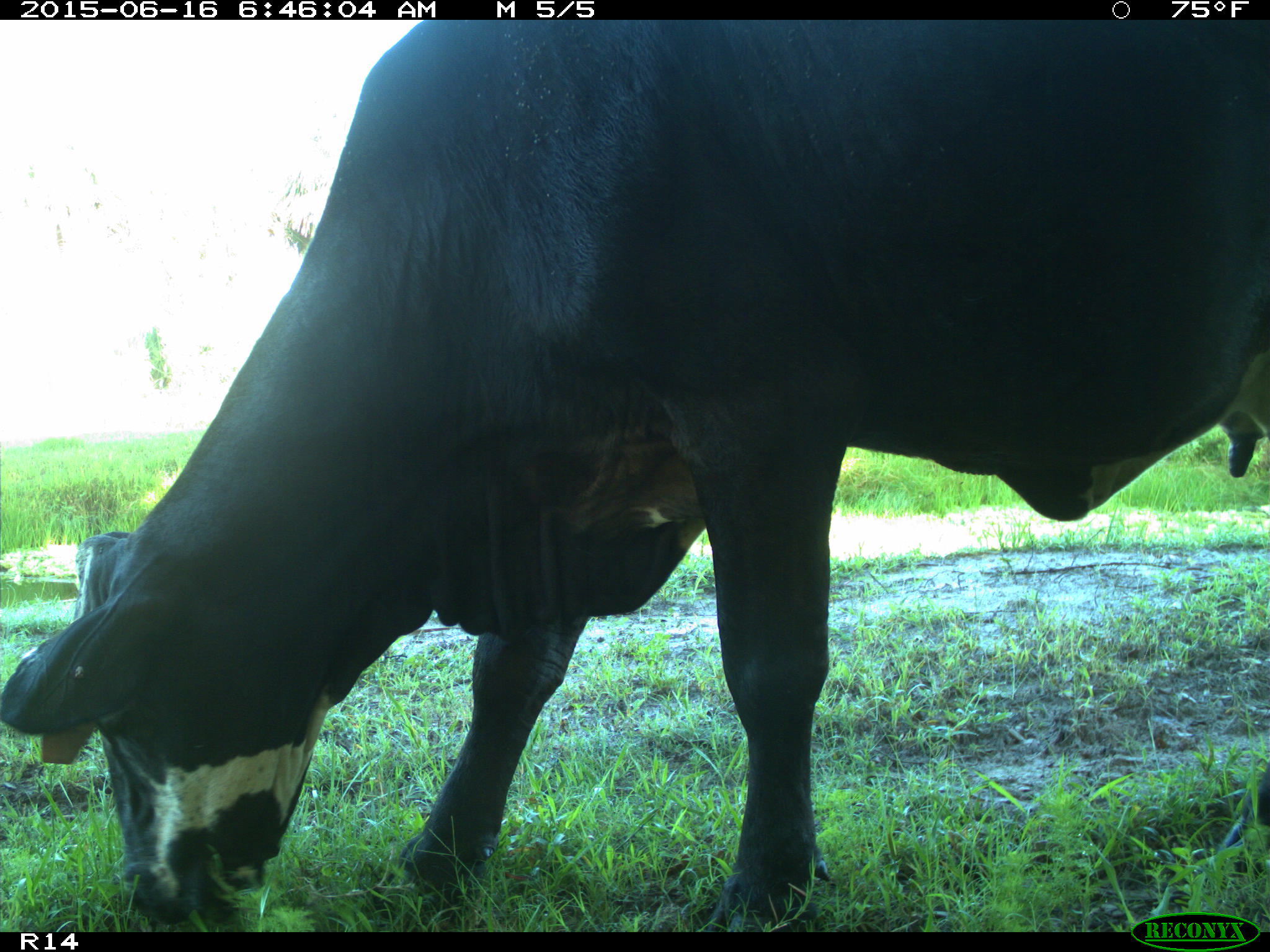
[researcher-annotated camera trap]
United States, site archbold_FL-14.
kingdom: Animalia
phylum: Chordata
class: Mammalia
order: Artiodactyla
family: Bovidae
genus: Bos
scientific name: Bos taurus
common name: domestic cow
Bos taurus (domestic cow).